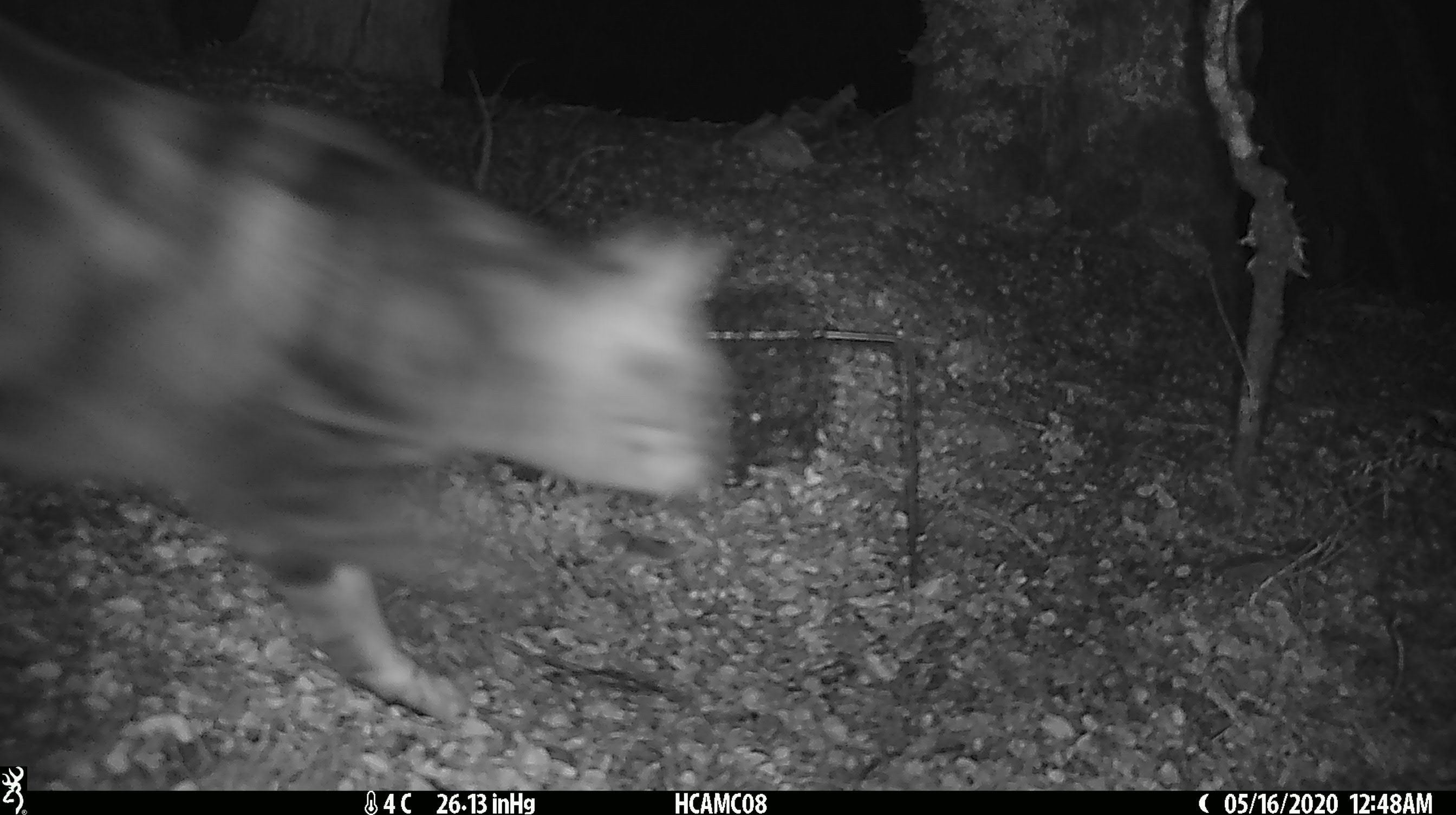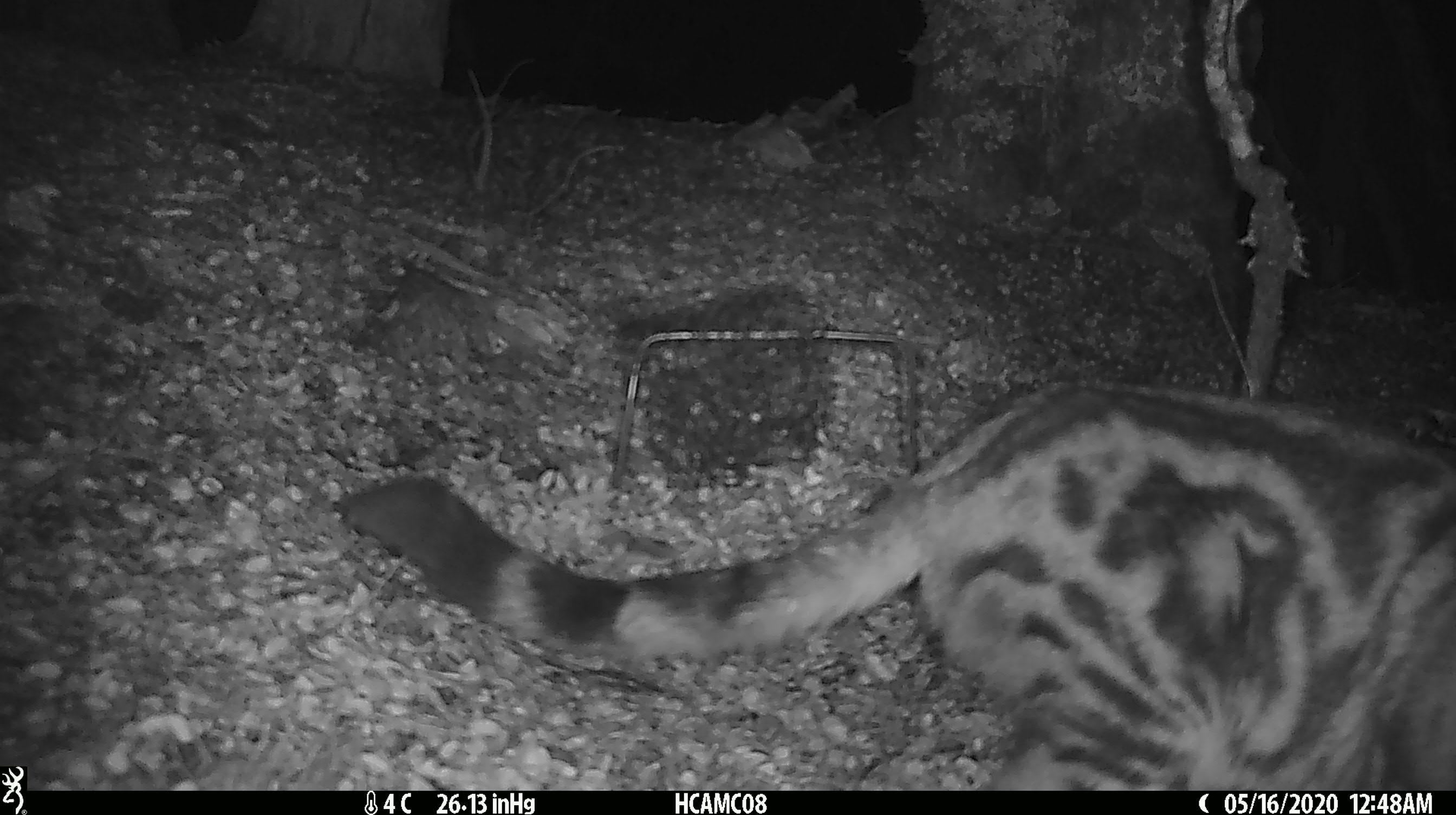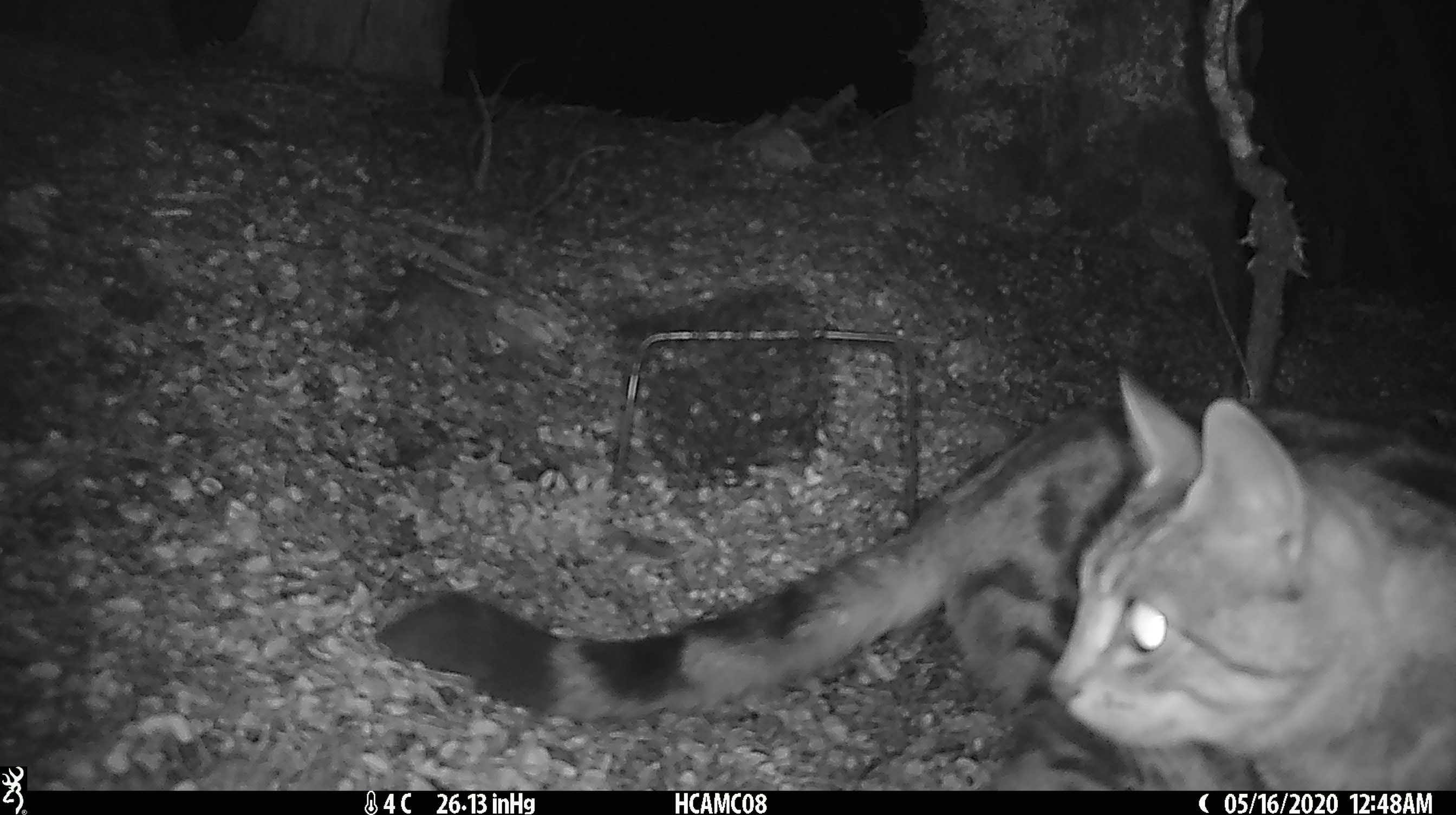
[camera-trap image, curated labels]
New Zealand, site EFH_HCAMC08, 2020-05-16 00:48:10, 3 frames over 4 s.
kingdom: Animalia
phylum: Chordata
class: Mammalia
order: Carnivora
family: Felidae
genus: Felis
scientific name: Felis catus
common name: domestic cat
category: cat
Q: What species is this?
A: Cat (domestic cat) (Felis catus).